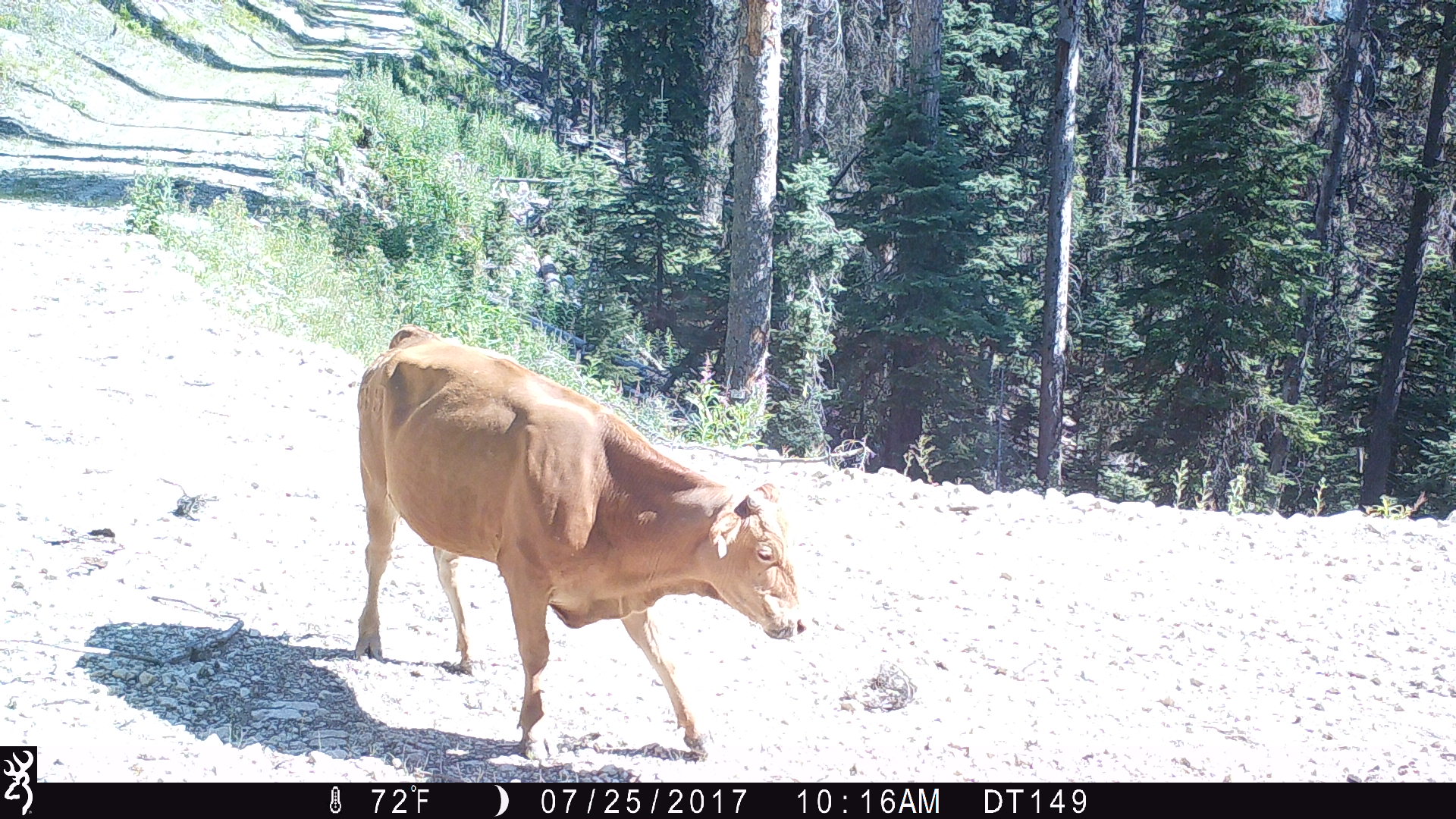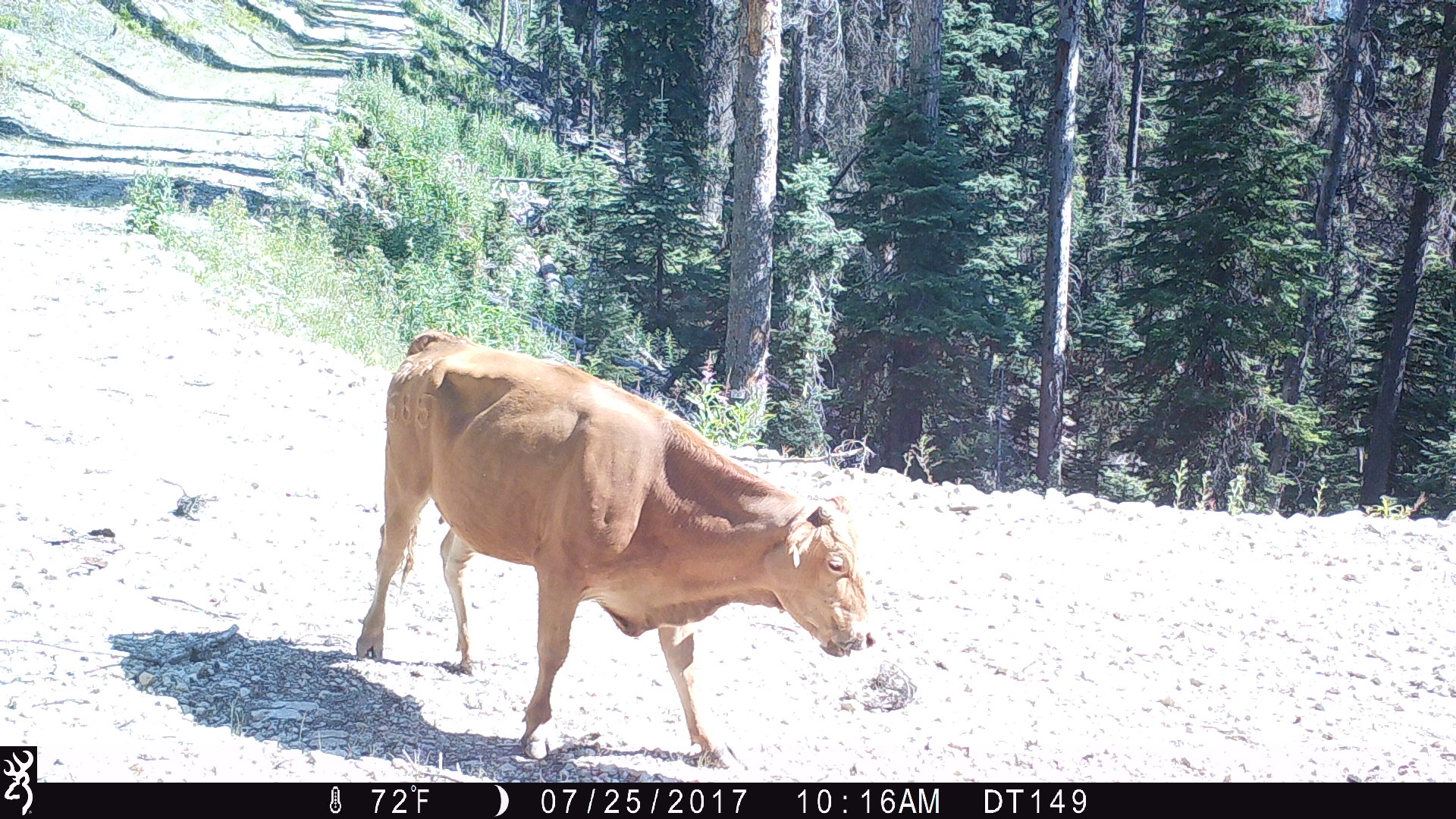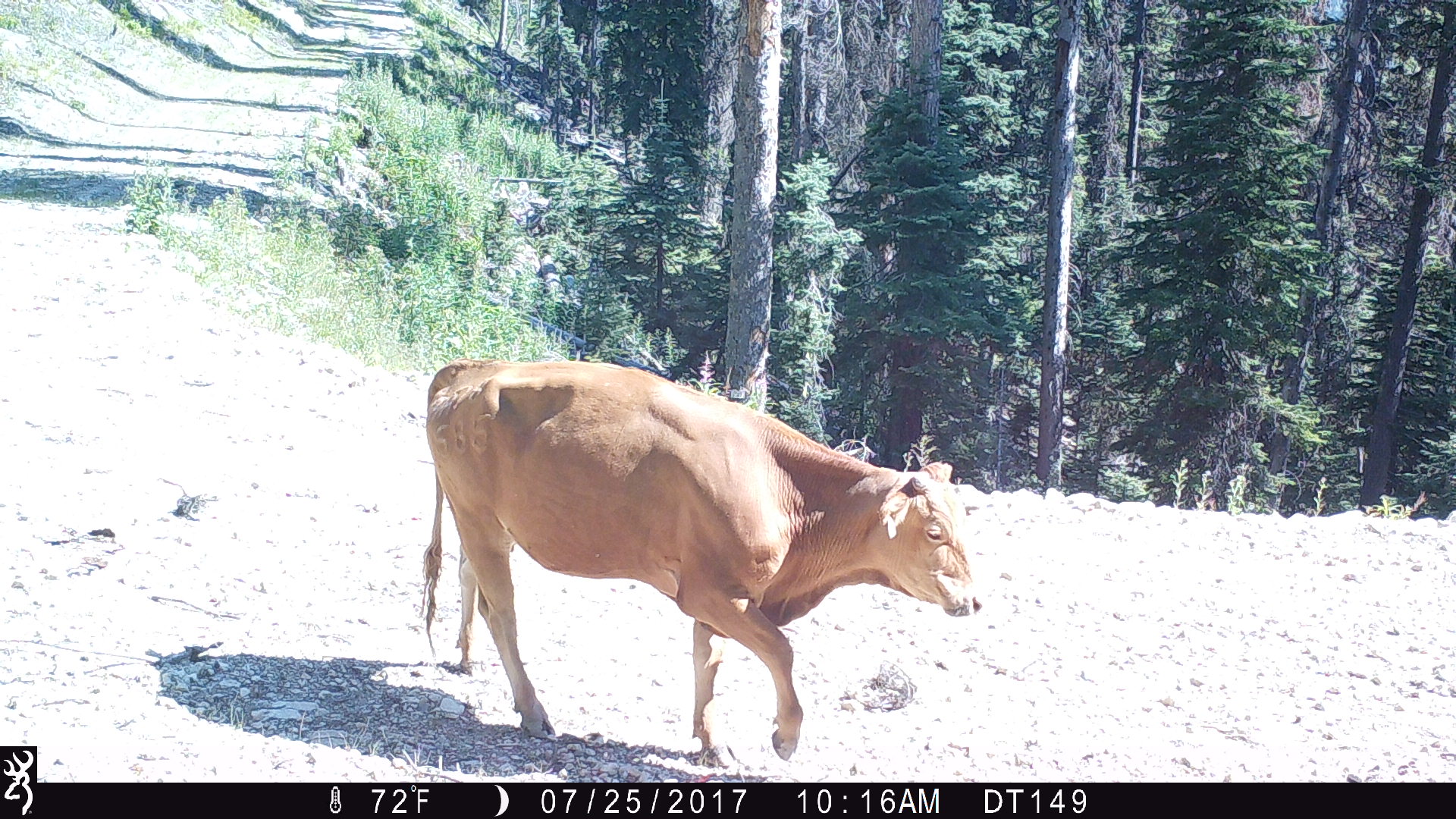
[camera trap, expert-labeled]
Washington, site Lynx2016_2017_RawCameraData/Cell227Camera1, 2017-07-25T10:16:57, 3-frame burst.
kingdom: Animalia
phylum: Chordata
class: Mammalia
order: Artiodactyla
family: Bovidae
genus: Bos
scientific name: Bos taurus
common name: domestic cattle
Domestic cattle (Bos taurus). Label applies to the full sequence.